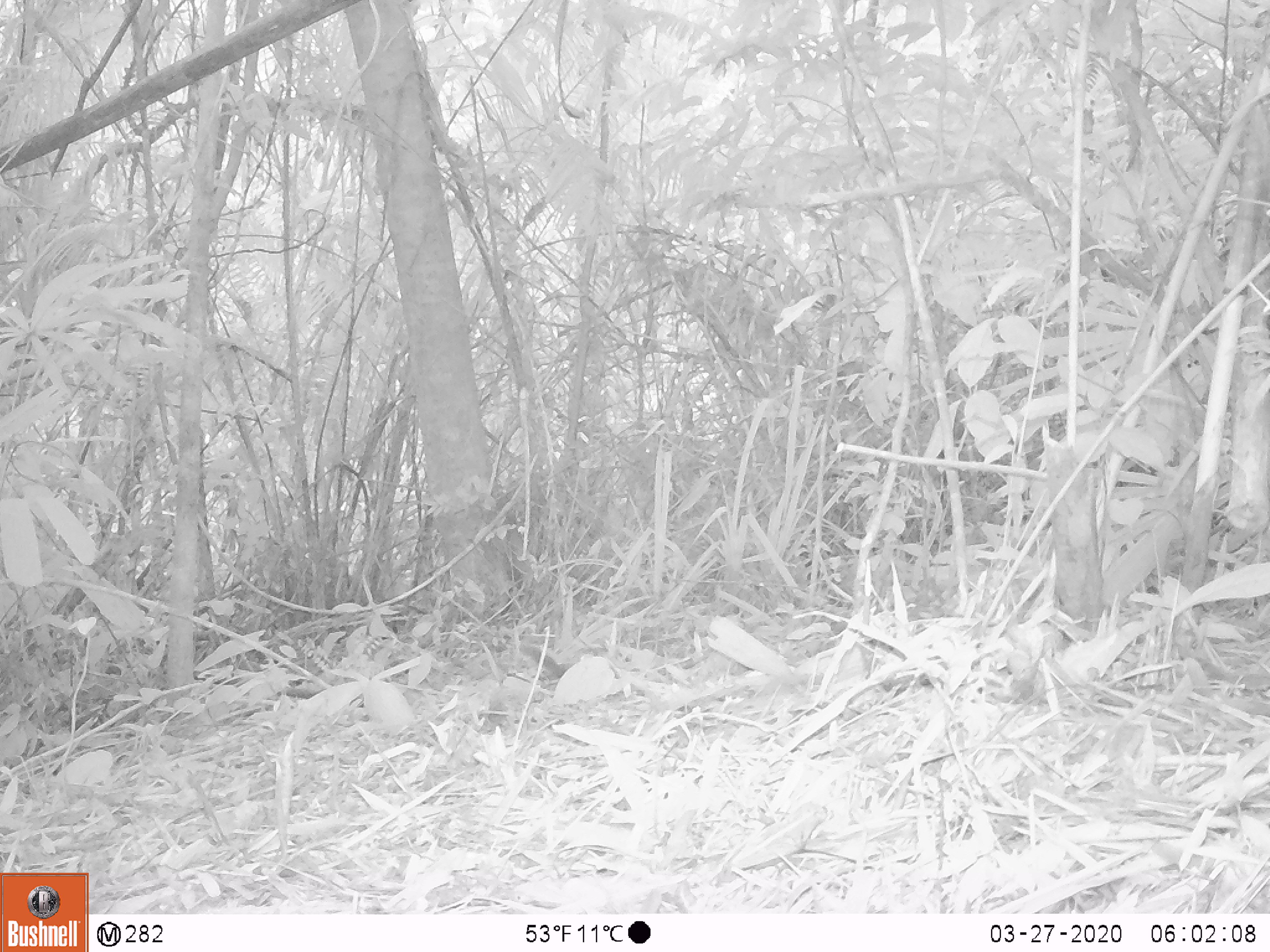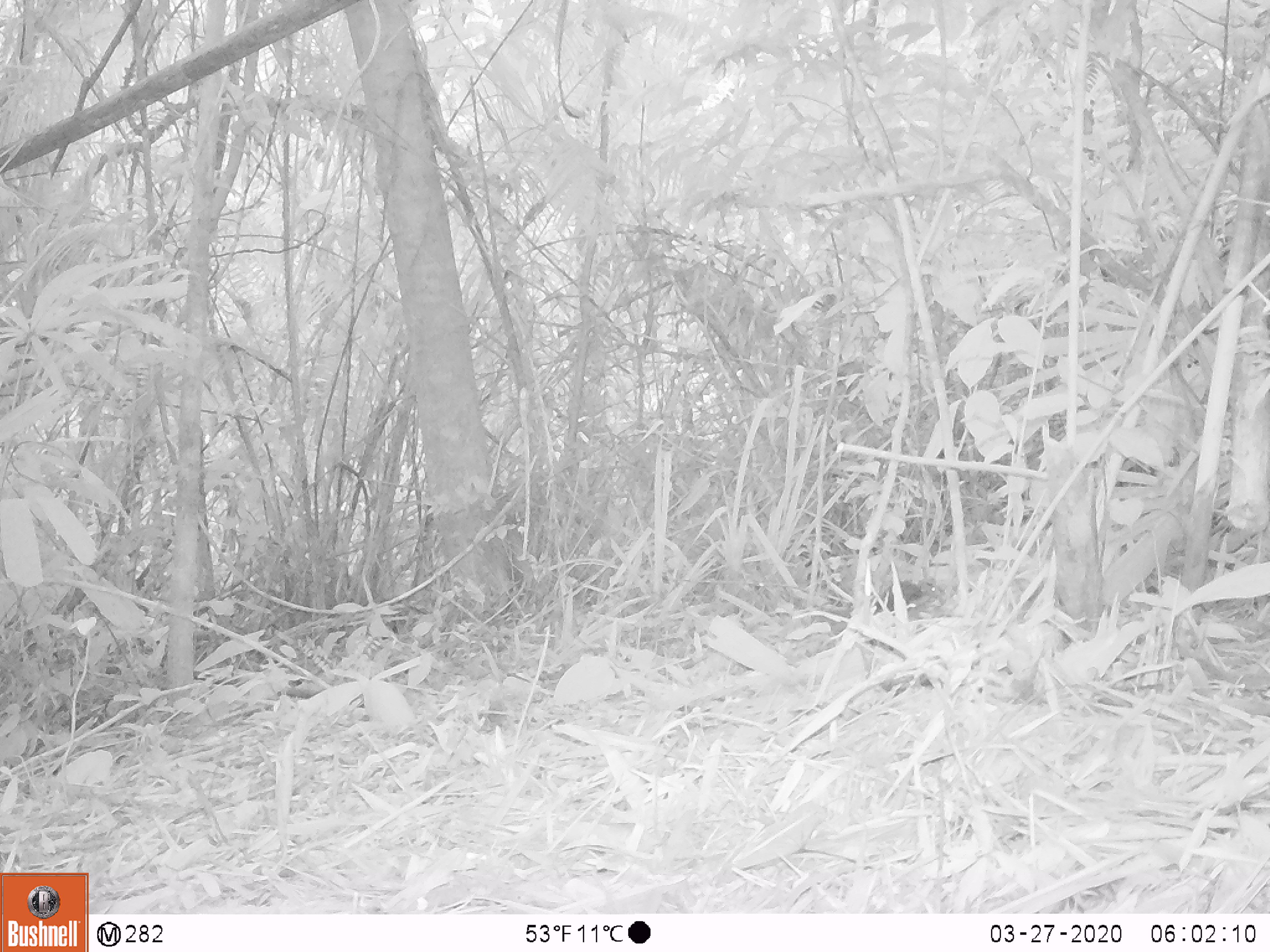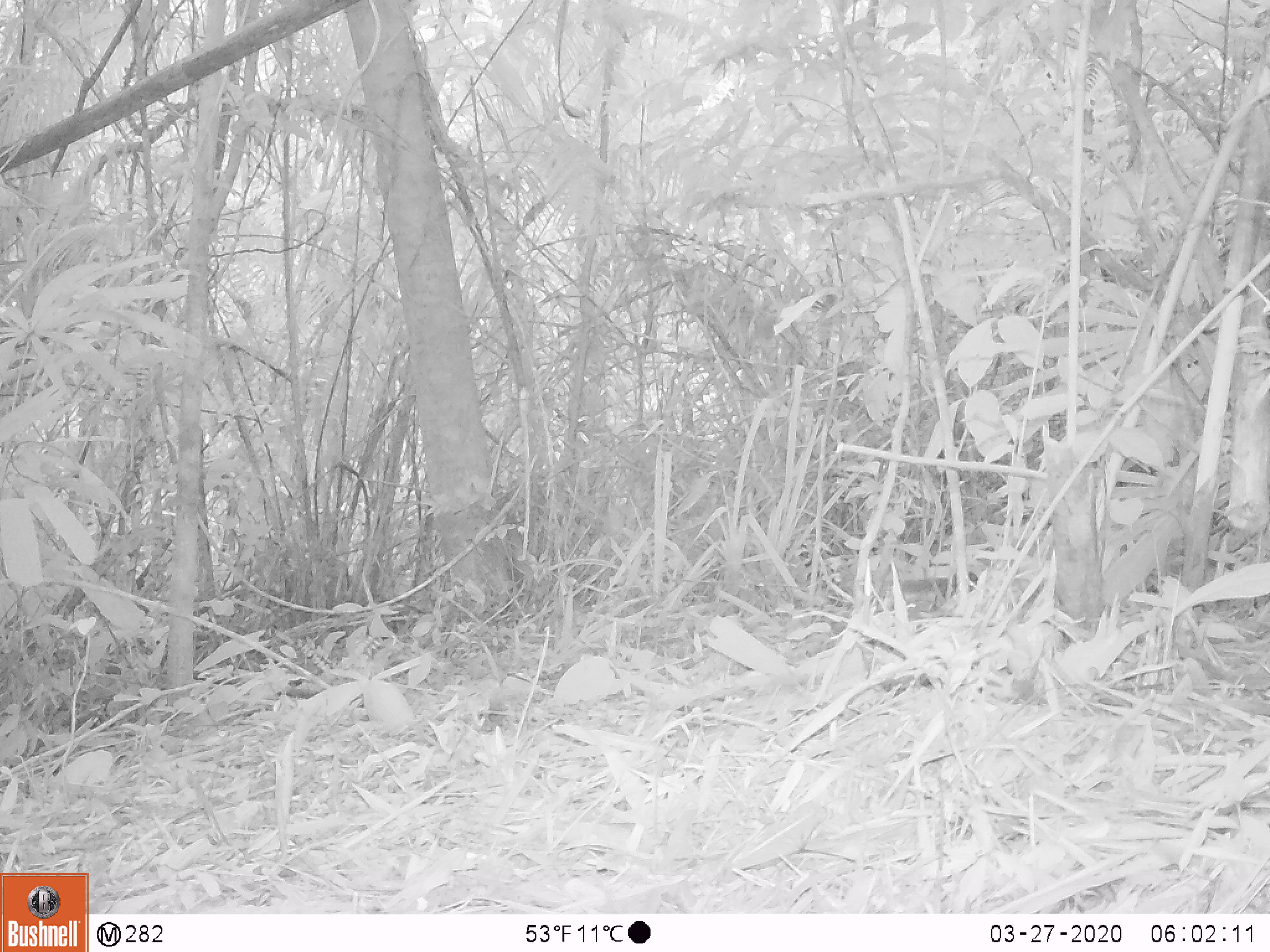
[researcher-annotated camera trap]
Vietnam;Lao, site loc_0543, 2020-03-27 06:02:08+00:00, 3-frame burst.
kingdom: Animalia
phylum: Chordata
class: Mammalia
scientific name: Mammalia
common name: mammal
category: unidentified small mammal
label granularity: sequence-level